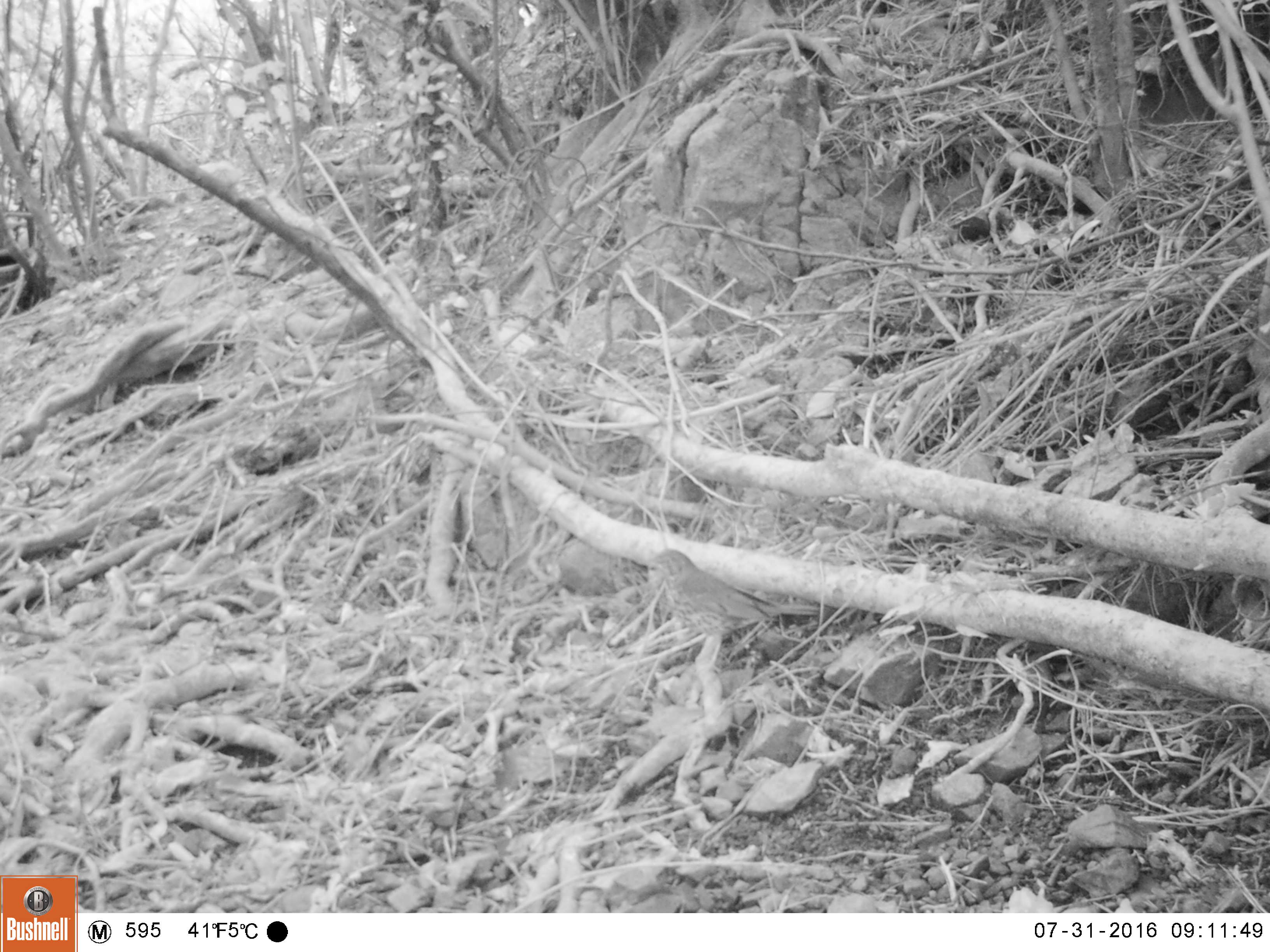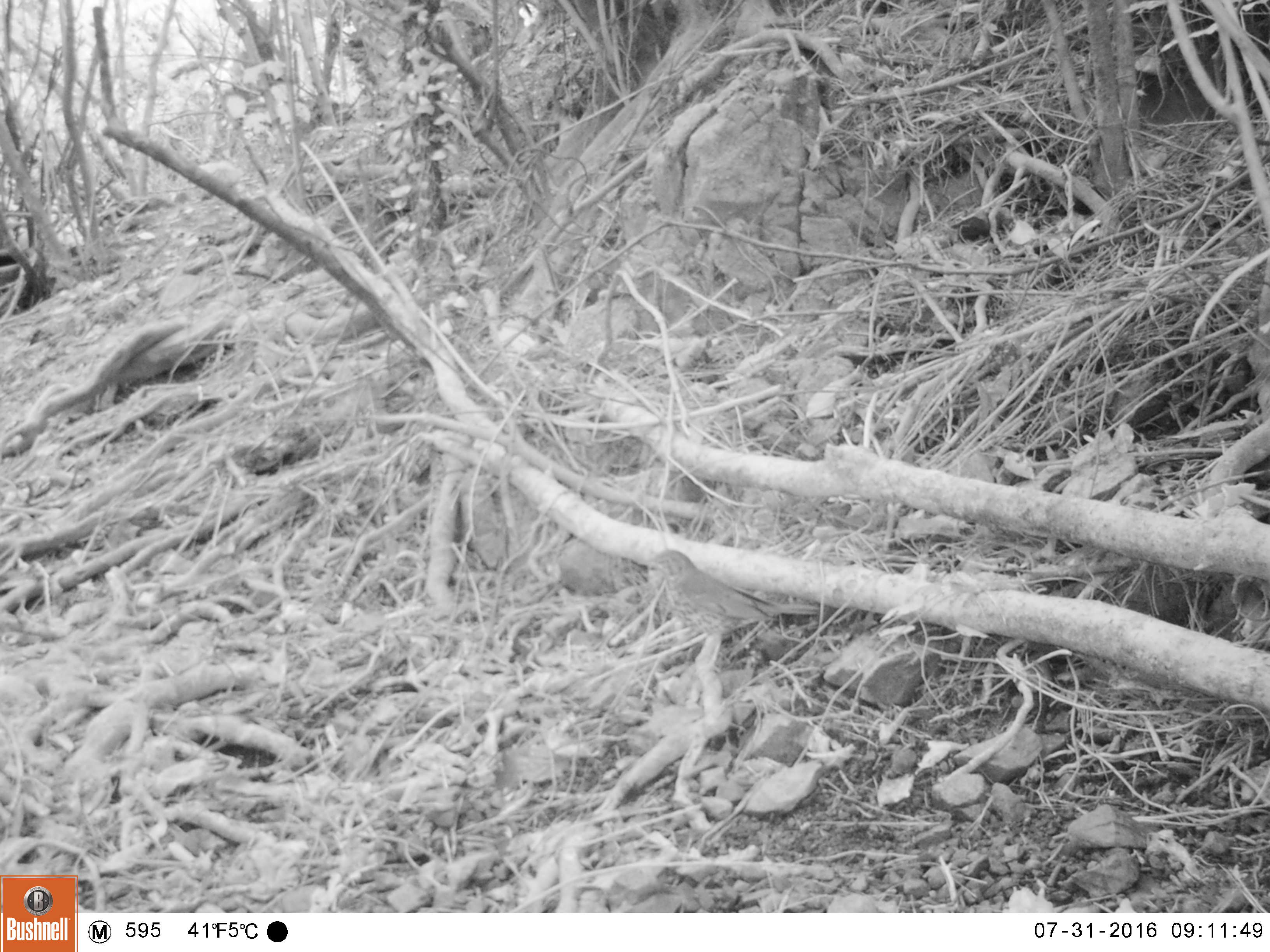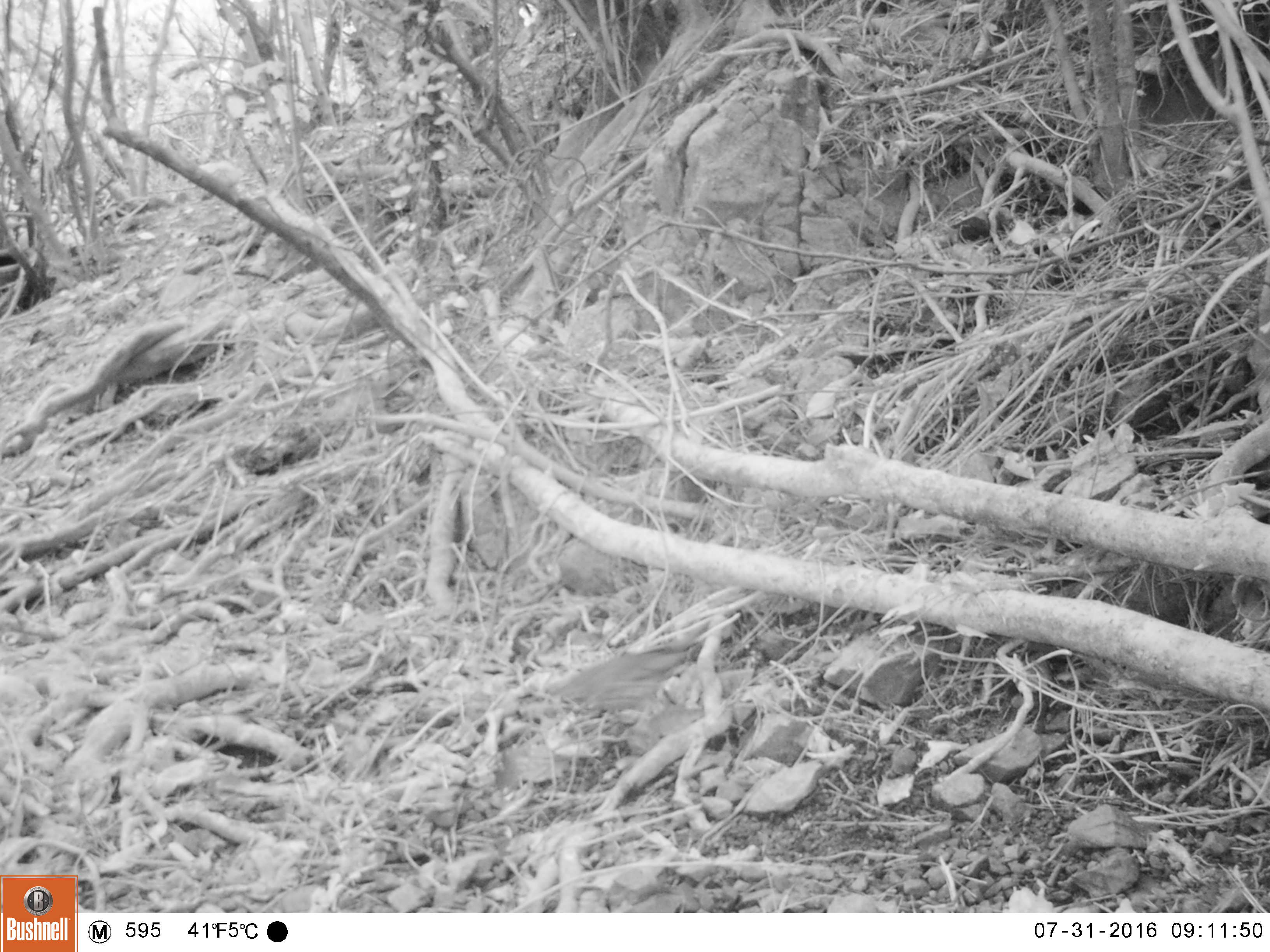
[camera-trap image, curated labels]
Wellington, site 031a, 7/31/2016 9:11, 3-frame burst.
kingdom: Animalia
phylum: Chordata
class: Aves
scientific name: Aves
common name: bird